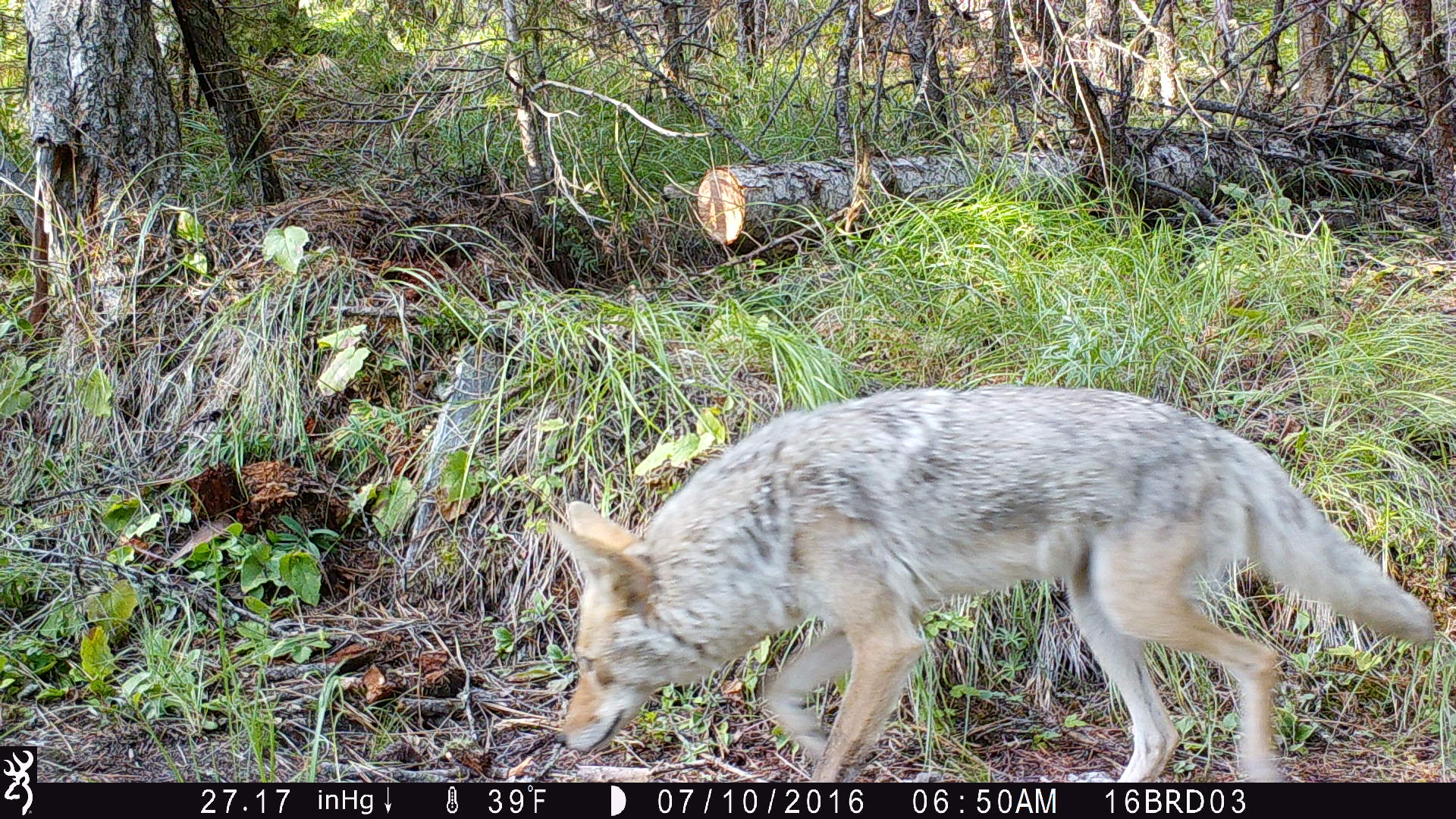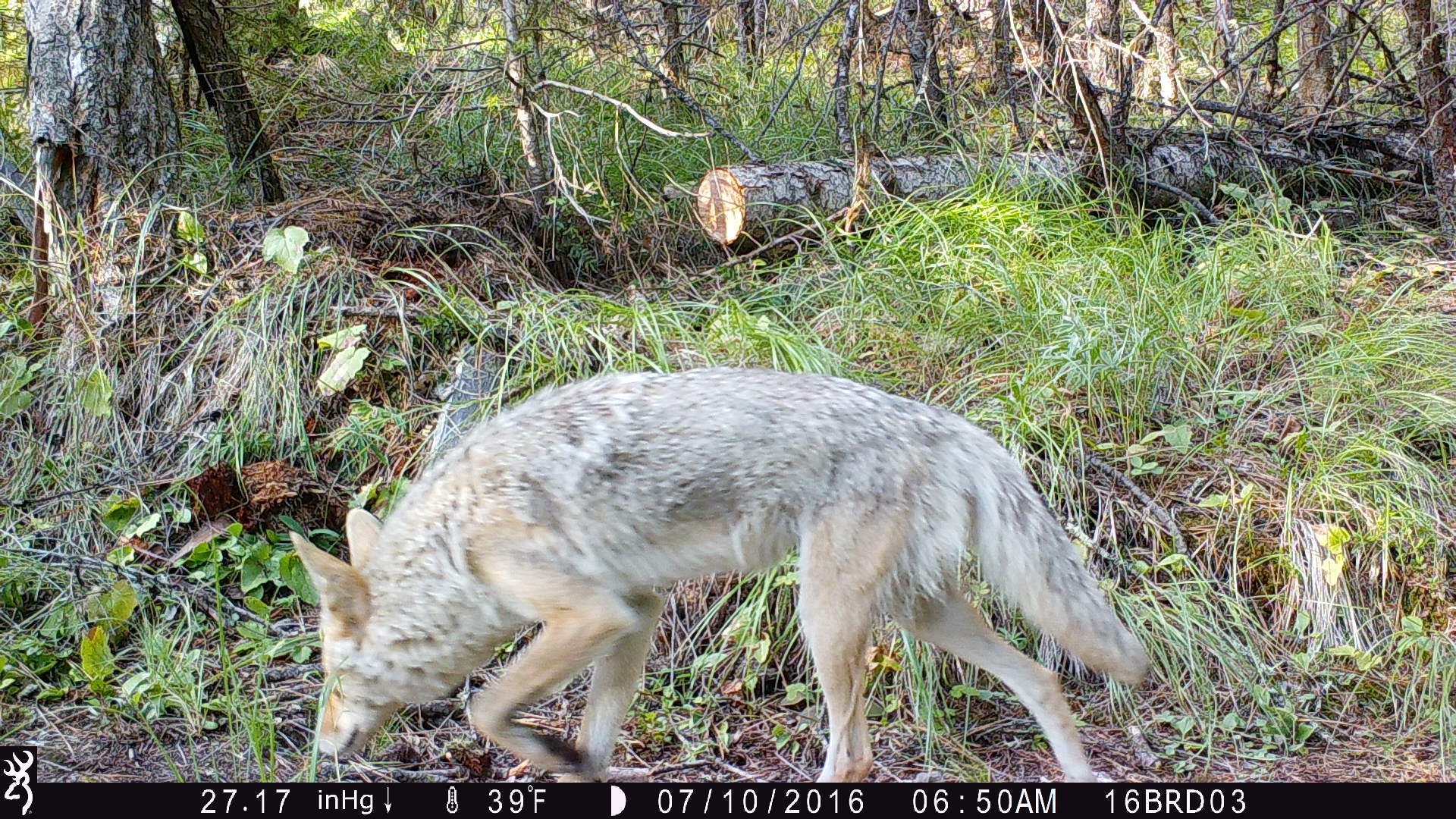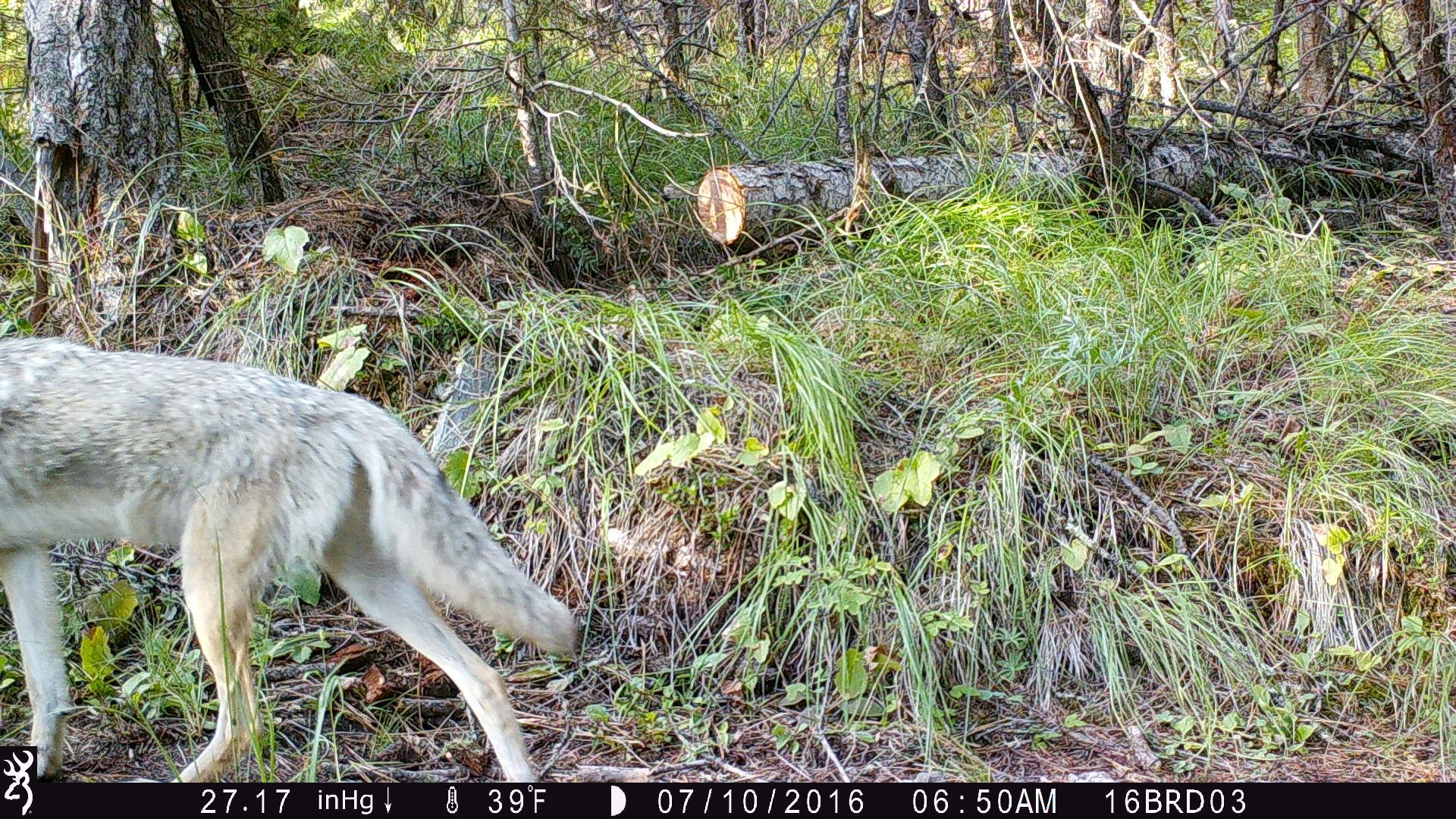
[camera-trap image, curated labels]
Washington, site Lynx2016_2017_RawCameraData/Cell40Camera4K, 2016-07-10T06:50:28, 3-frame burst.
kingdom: Animalia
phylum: Chordata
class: Mammalia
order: Carnivora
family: Canidae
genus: Canis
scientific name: Canis latrans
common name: coyote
Canis latrans (coyote). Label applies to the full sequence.